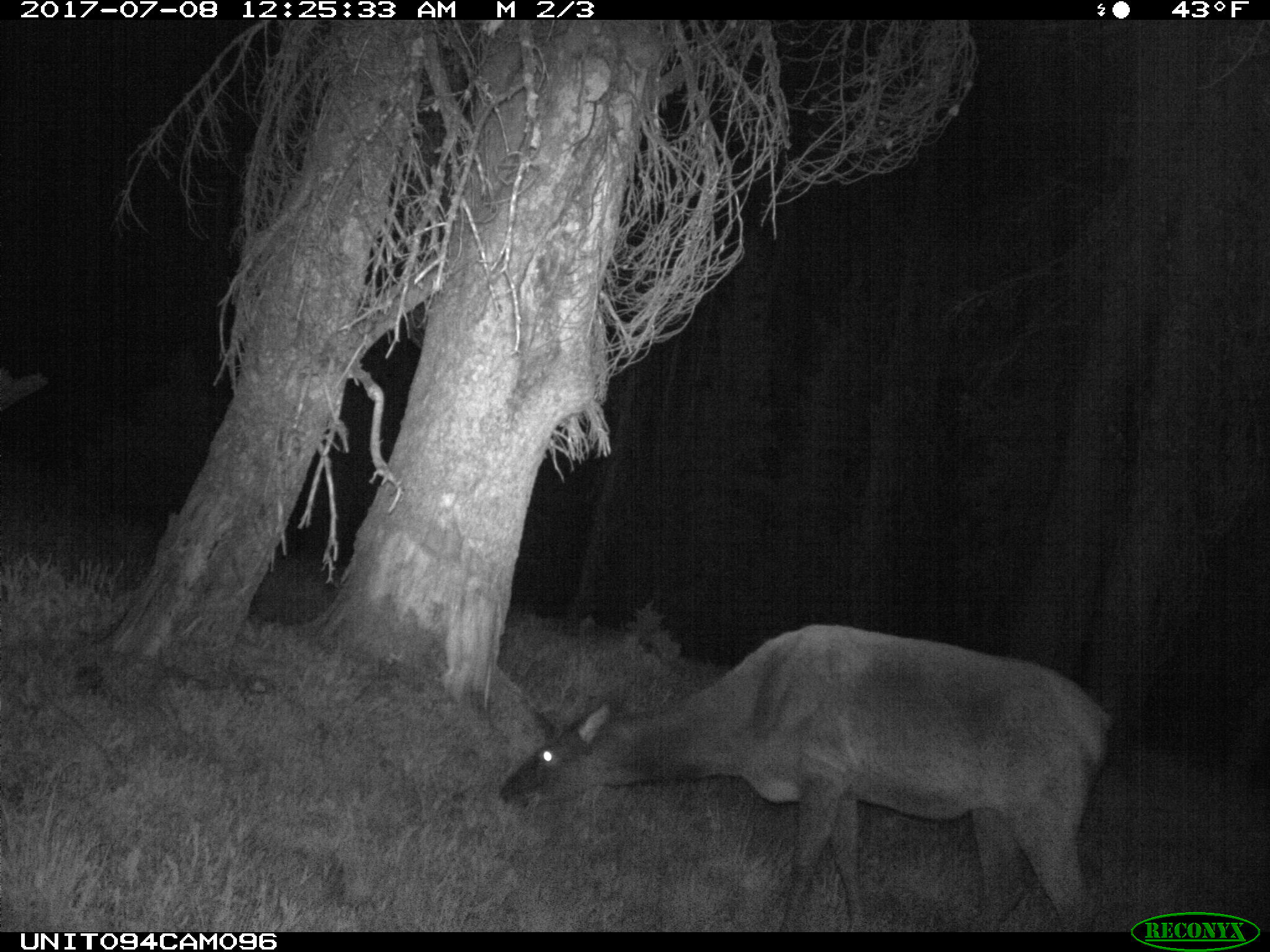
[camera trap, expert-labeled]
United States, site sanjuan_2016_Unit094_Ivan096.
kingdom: Animalia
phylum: Chordata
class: Mammalia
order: Artiodactyla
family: Cervidae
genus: Cervus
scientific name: Cervus elaphus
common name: red deer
Cervus elaphus (red deer).